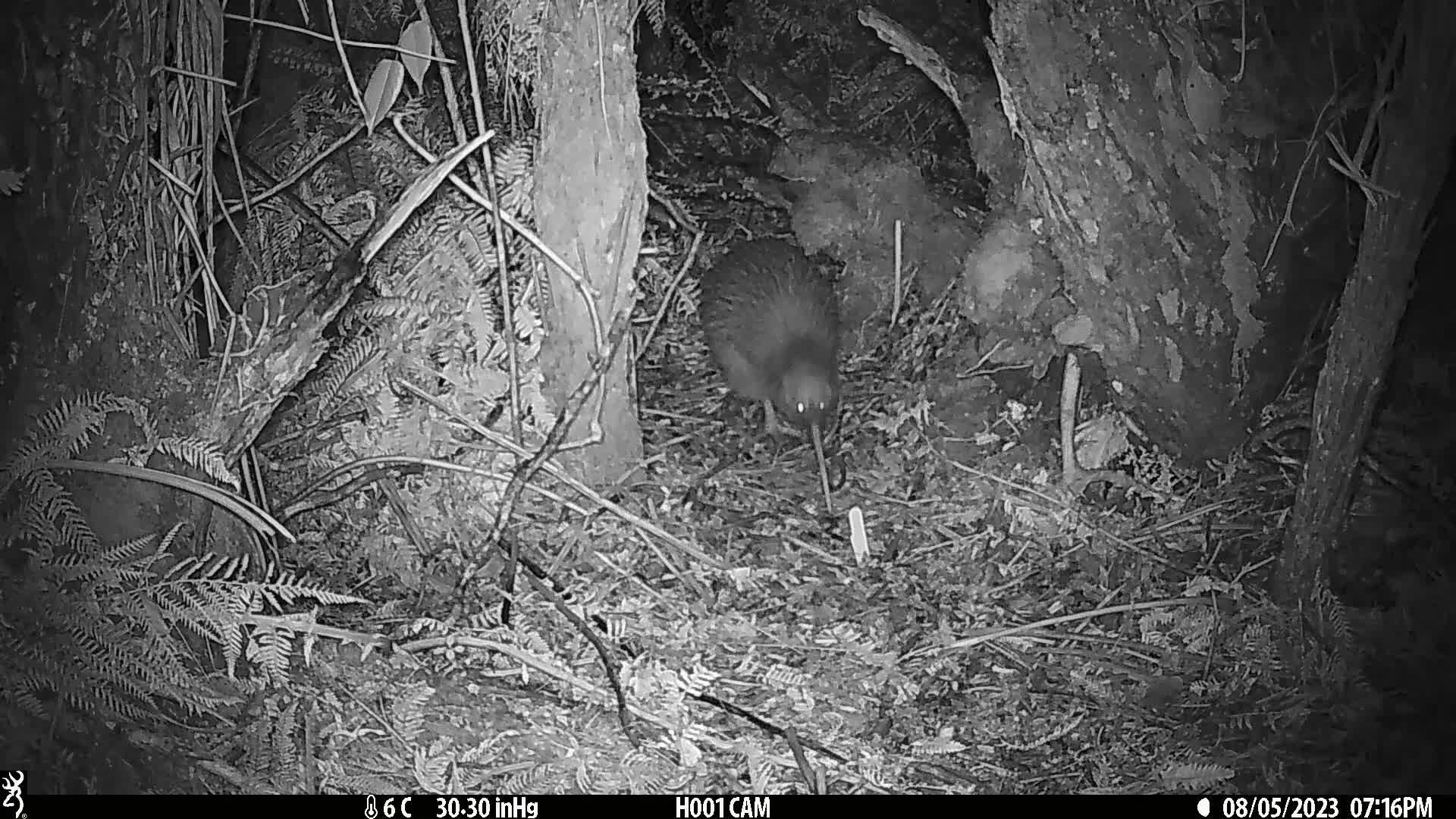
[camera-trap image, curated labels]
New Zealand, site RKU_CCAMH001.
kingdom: Animalia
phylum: Chordata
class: Aves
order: Apterygiformes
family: Apterygidae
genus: Apteryx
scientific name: Apteryx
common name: kiwi